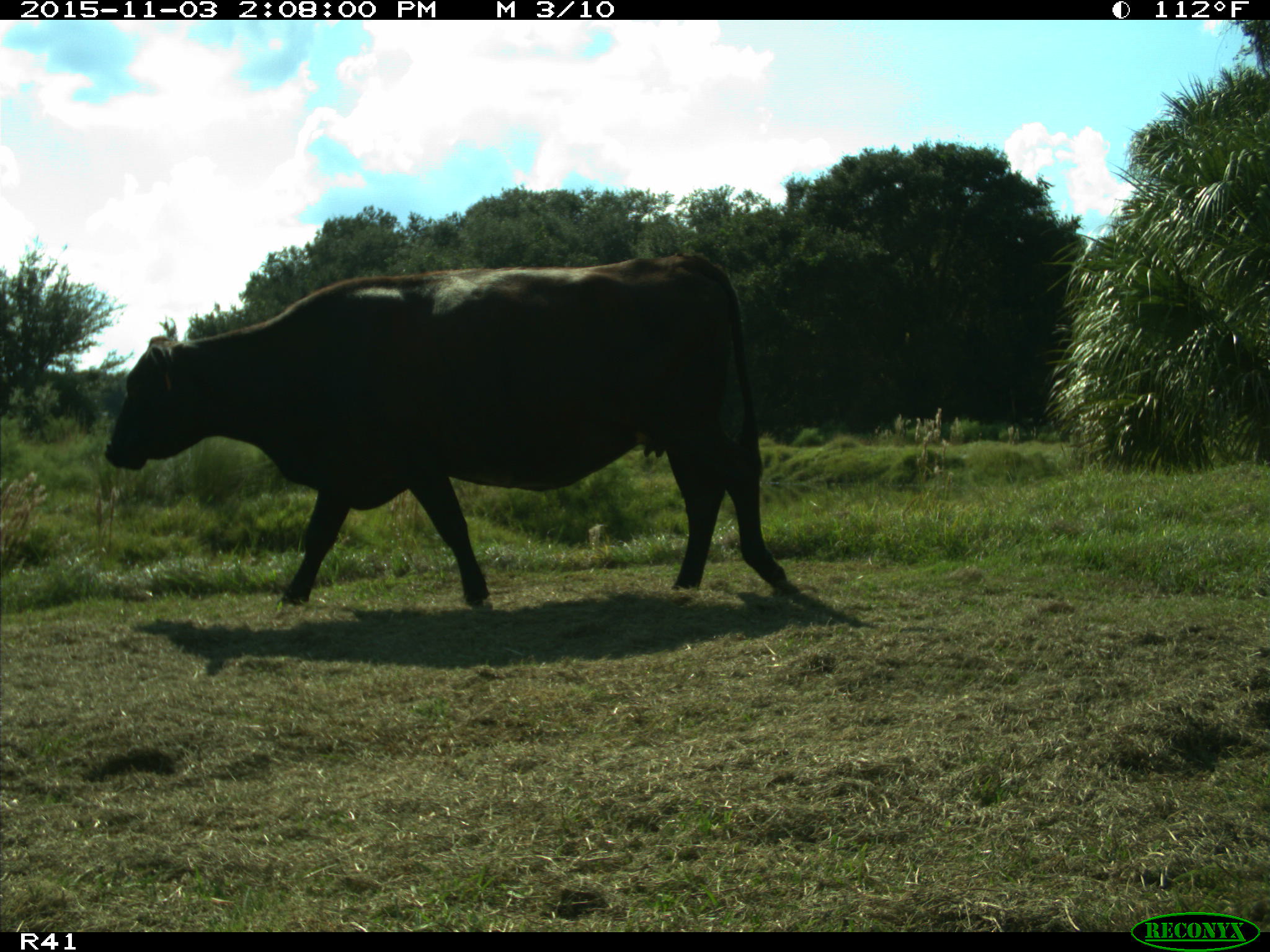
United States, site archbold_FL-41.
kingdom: Animalia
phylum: Chordata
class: Mammalia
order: Artiodactyla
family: Bovidae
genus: Bos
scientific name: Bos taurus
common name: domestic cow